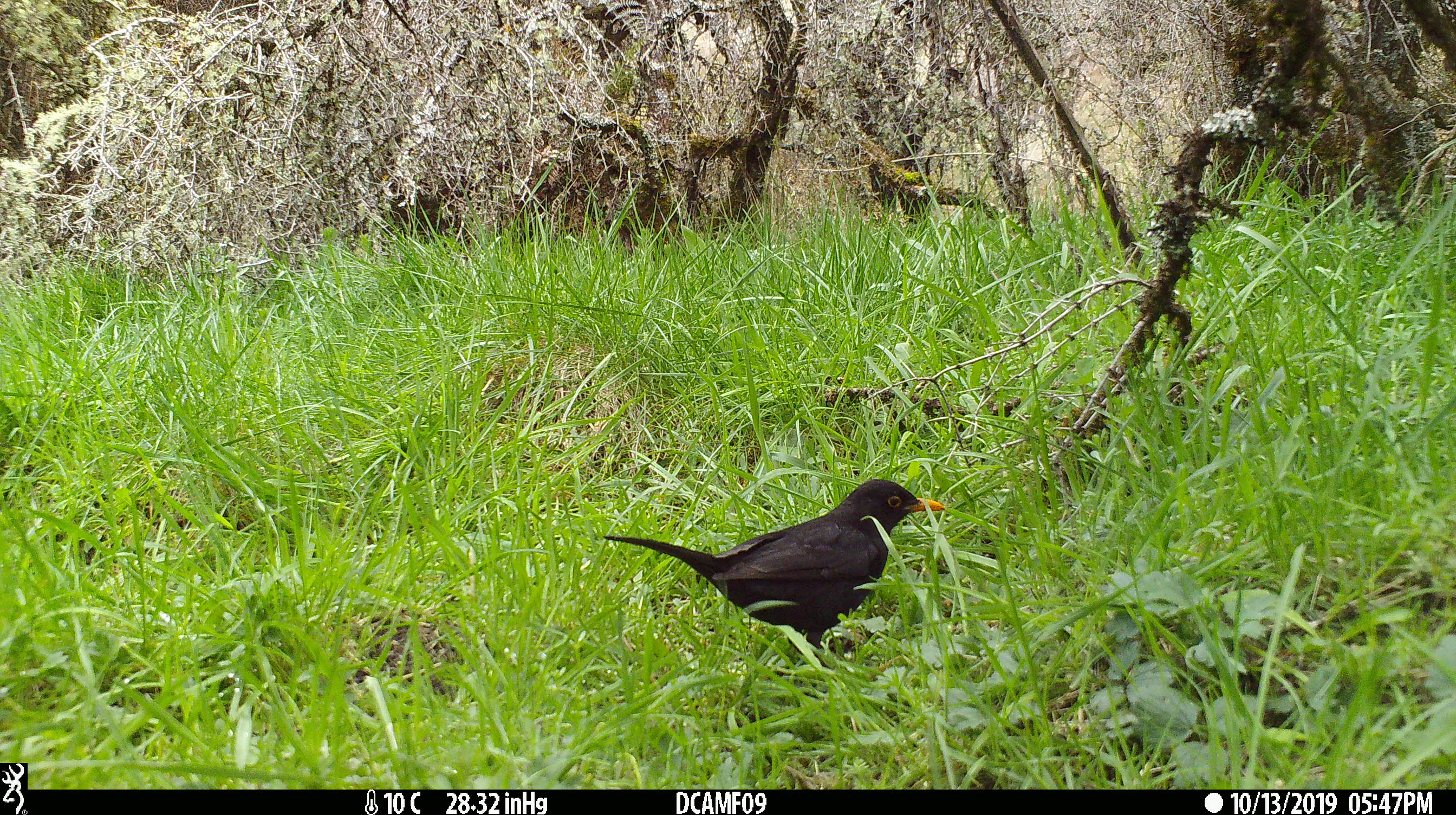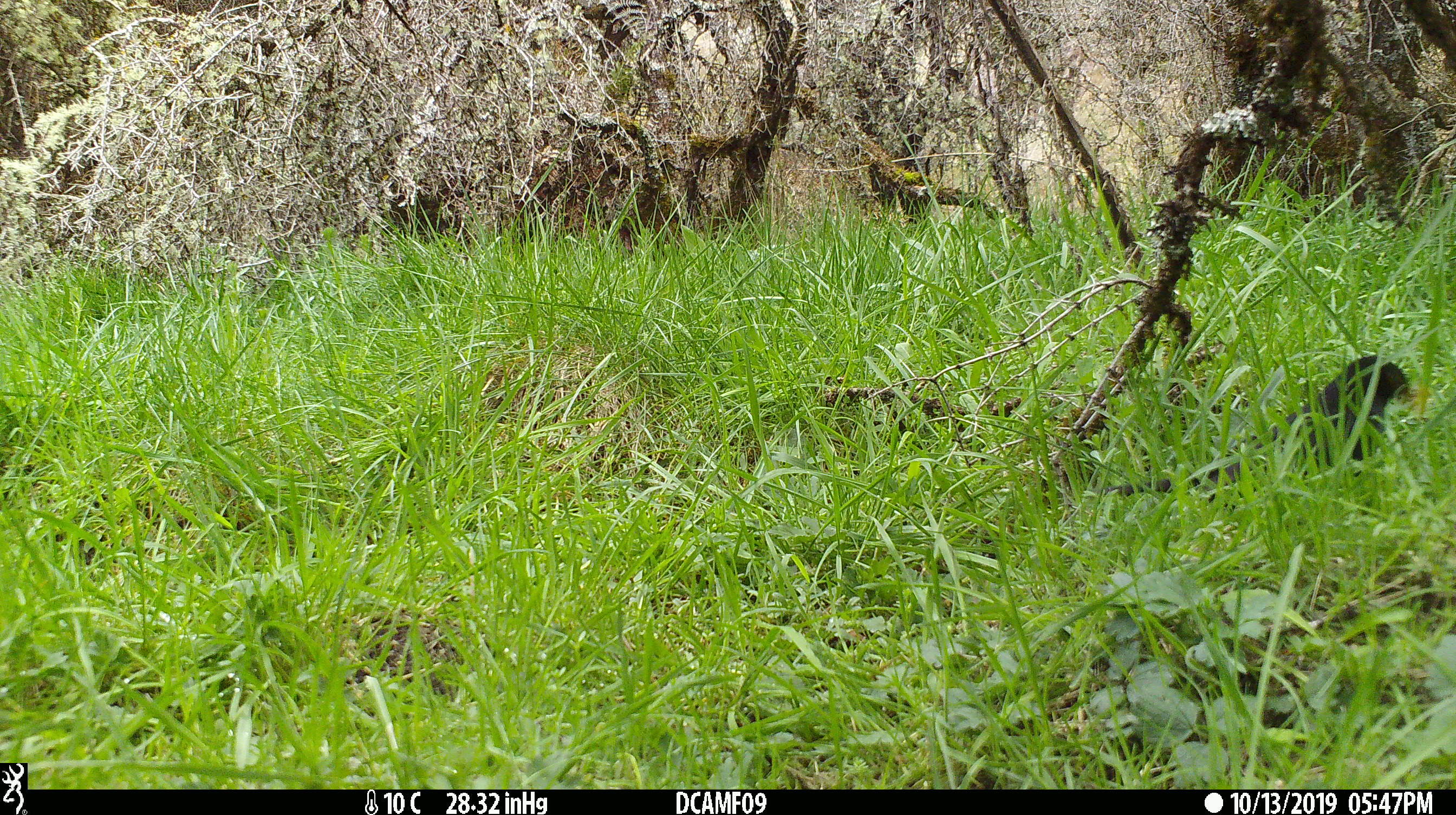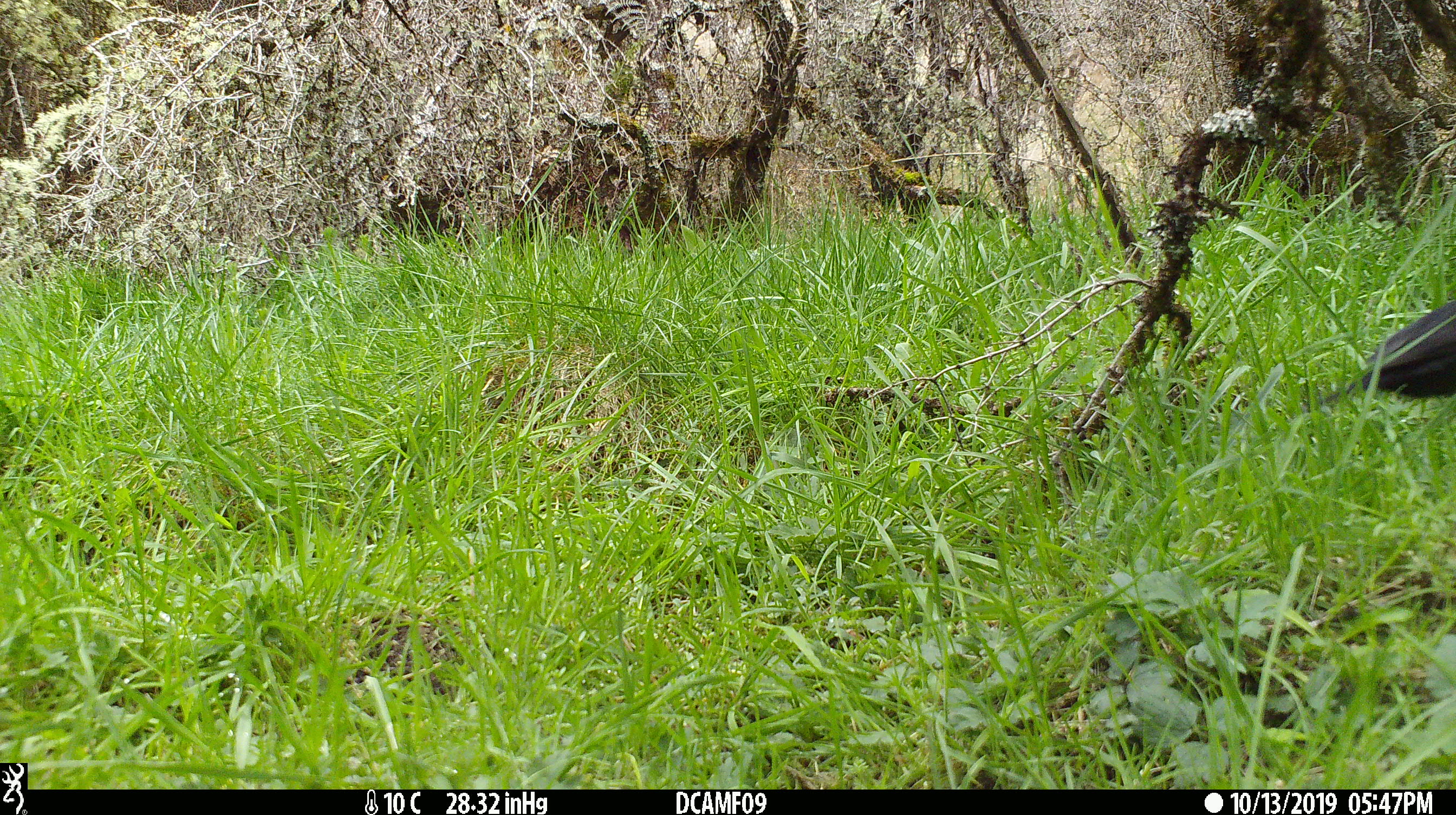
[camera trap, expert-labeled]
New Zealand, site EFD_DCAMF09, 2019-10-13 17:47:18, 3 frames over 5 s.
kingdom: Animalia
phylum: Chordata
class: Aves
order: Passeriformes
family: Turdidae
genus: Turdus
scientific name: Turdus merula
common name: eurasian blackbird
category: blackbird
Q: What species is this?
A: Blackbird (eurasian blackbird) (Turdus merula).